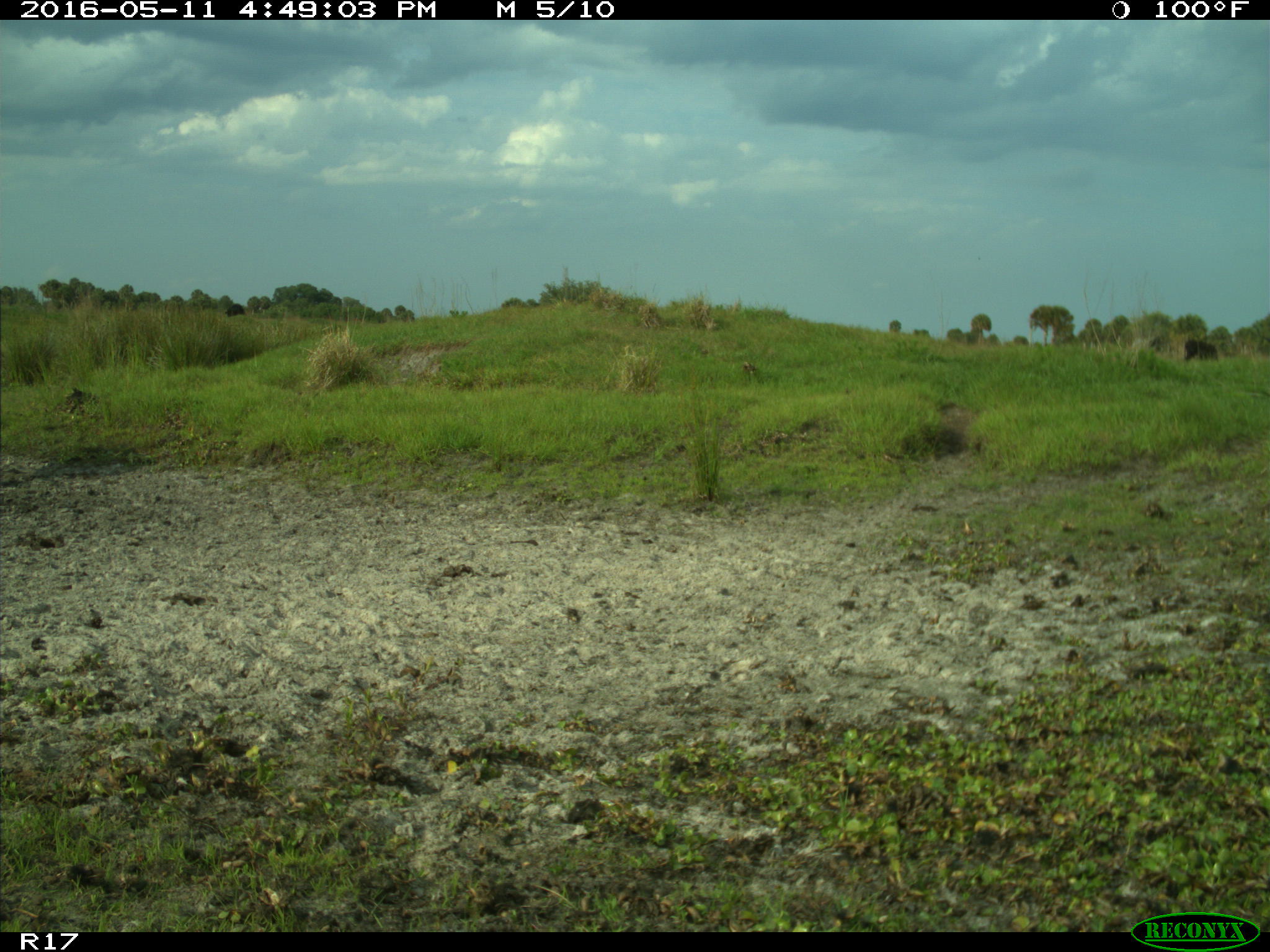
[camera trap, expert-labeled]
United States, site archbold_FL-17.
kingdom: Animalia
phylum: Chordata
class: Mammalia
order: Artiodactyla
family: Bovidae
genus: Bos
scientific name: Bos taurus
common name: domestic cow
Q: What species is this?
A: Bos taurus (domestic cow).